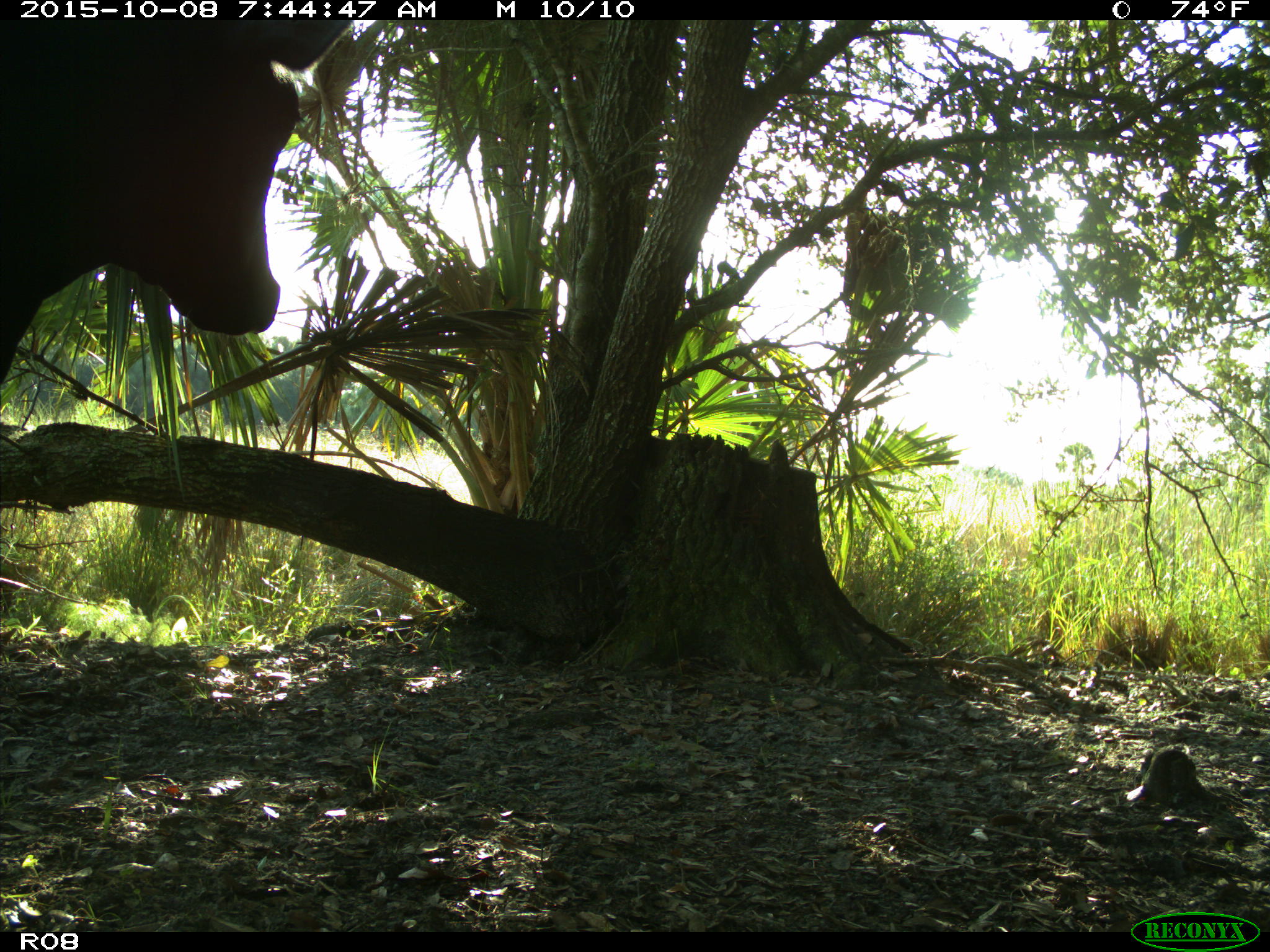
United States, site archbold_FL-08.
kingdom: Animalia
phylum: Chordata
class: Mammalia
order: Artiodactyla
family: Bovidae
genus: Bos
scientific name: Bos taurus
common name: domestic cow